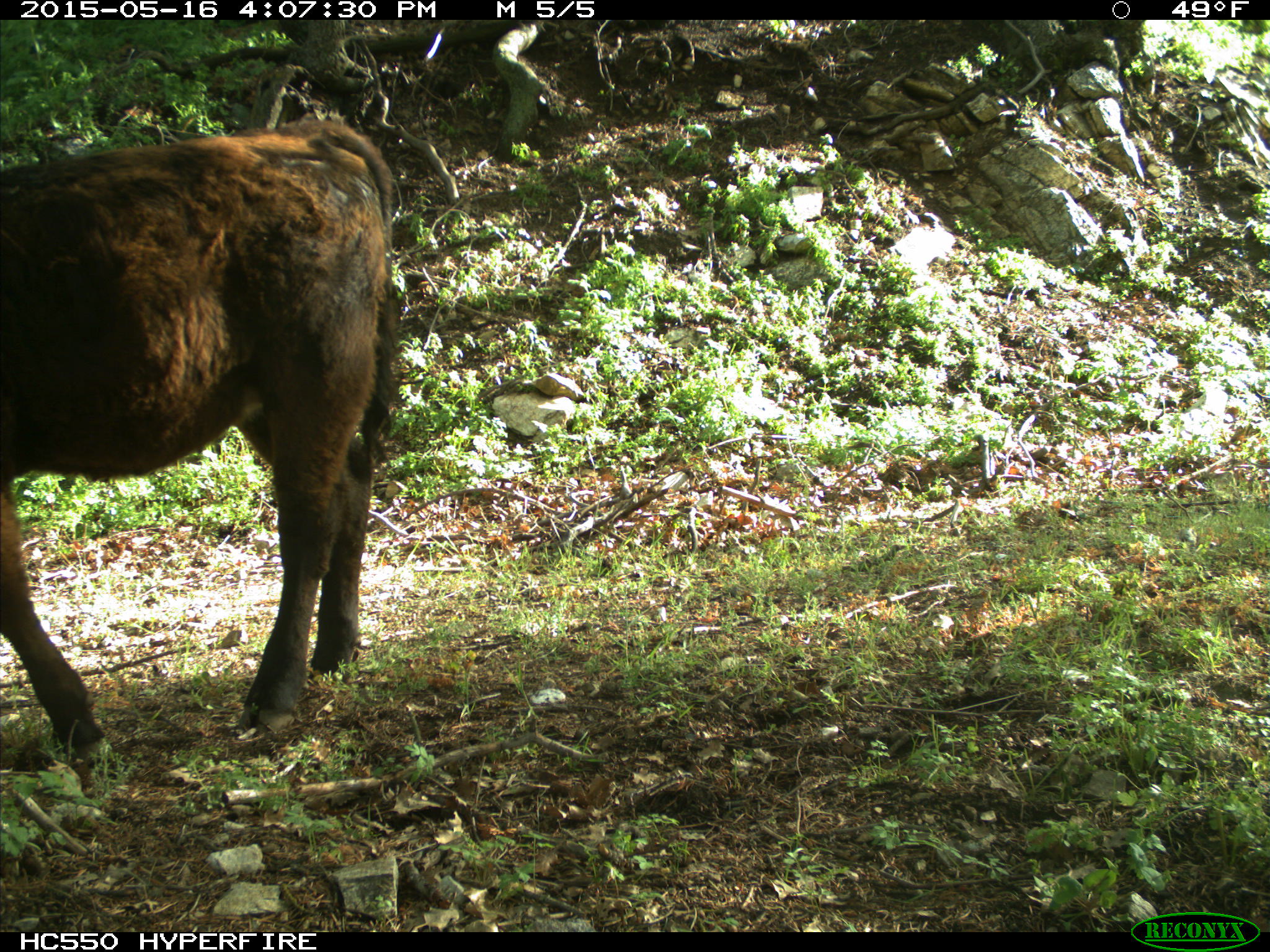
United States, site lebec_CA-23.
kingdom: Animalia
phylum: Chordata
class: Mammalia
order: Artiodactyla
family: Bovidae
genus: Bos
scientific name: Bos taurus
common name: domestic cow